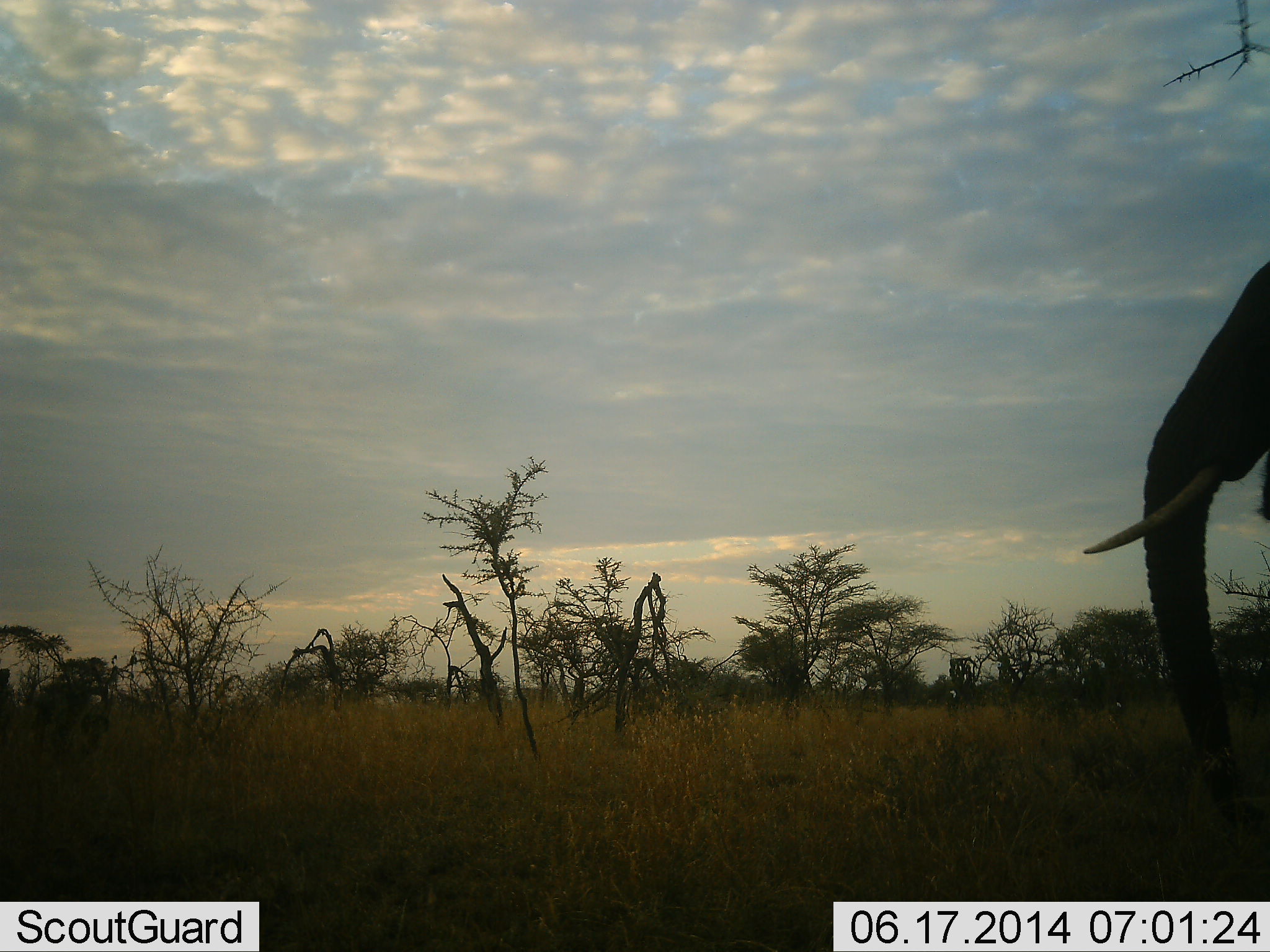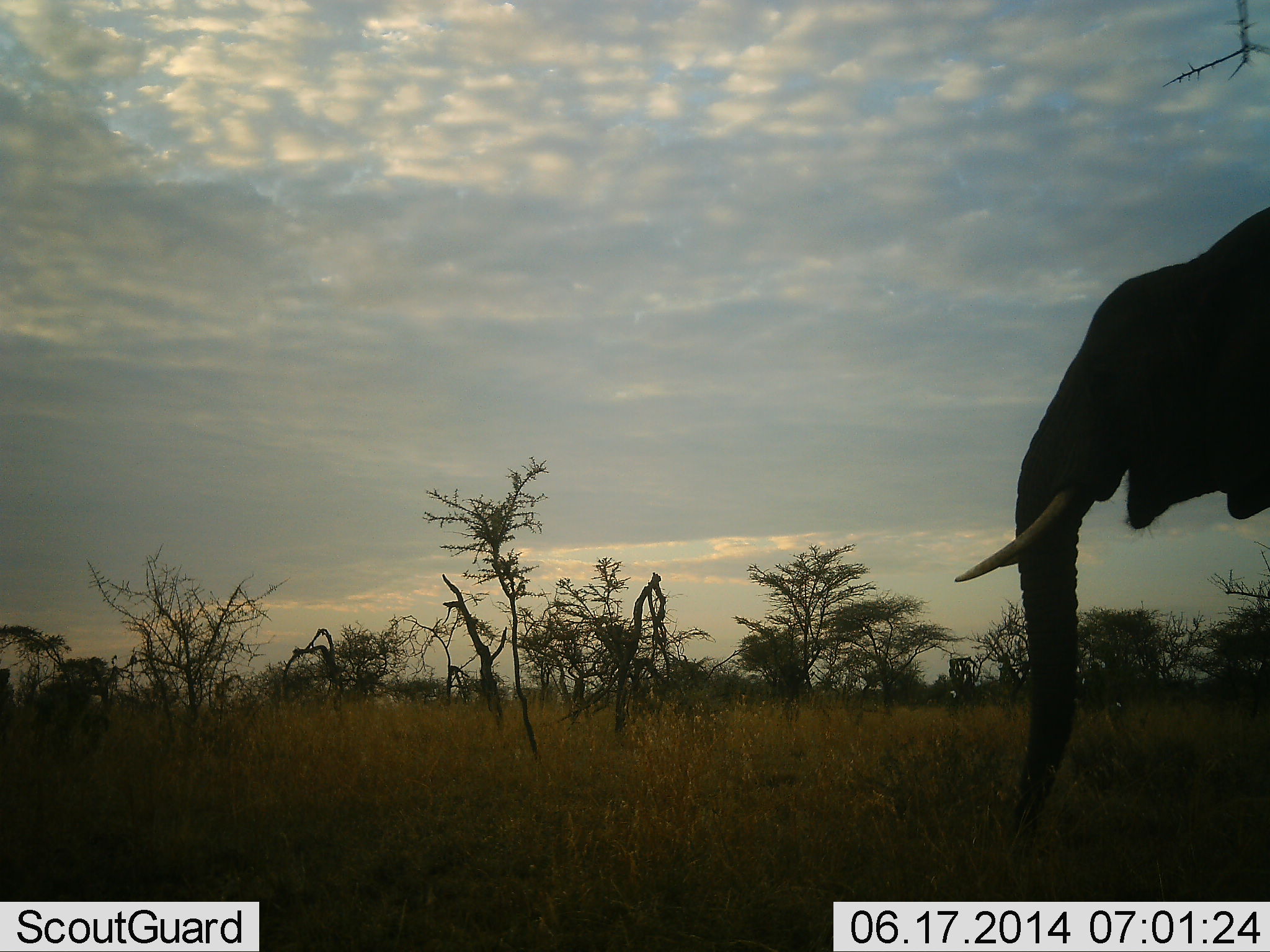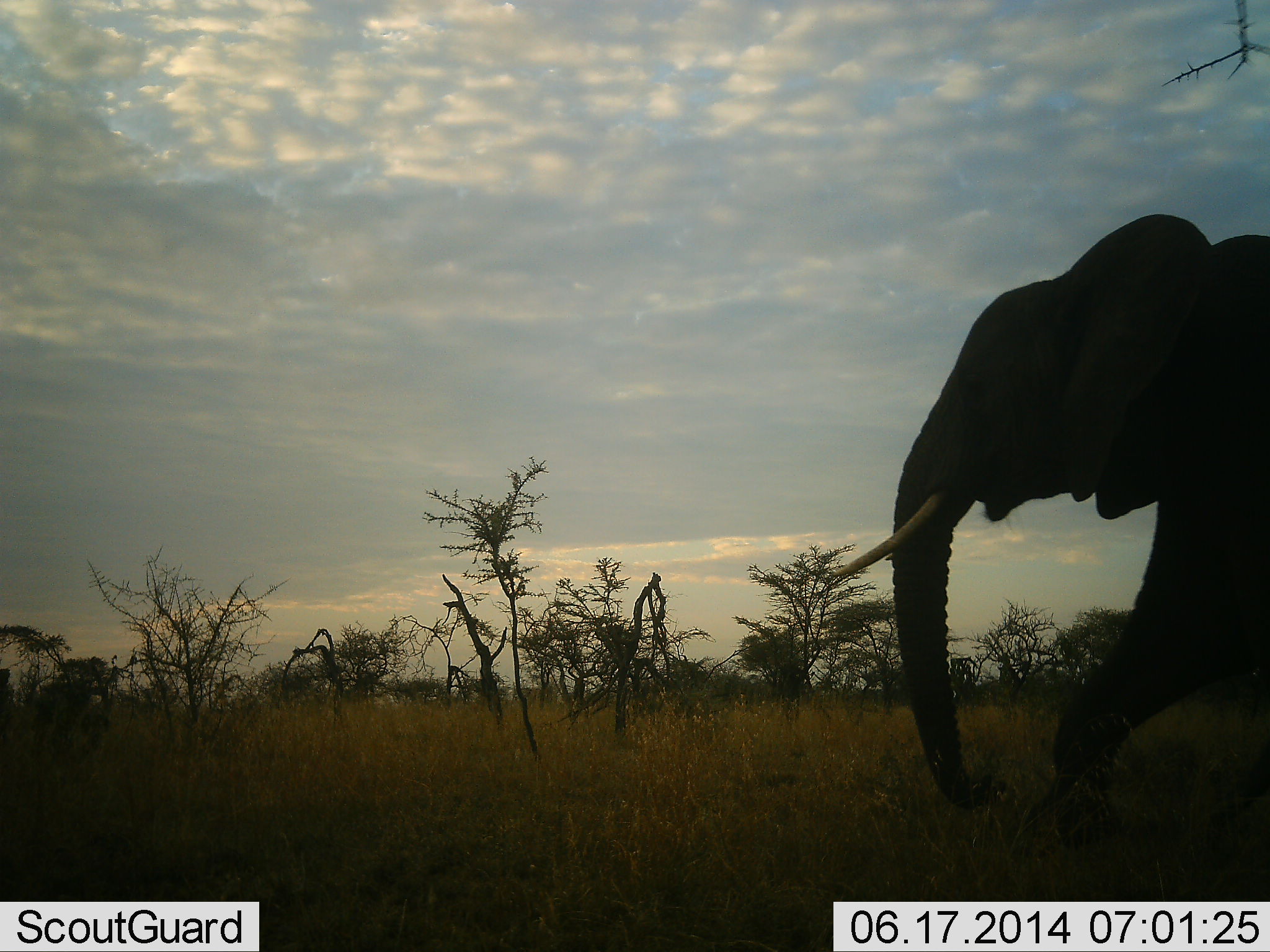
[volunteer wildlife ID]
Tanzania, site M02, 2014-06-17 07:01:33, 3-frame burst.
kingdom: Animalia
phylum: Chordata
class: Mammalia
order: Proboscidea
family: Elephantidae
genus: Loxodonta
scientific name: Loxodonta africana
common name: african bush elephant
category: elephant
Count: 1.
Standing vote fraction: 10%.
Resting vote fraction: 0%.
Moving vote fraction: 90%.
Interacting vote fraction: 0%.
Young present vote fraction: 0%.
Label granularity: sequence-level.